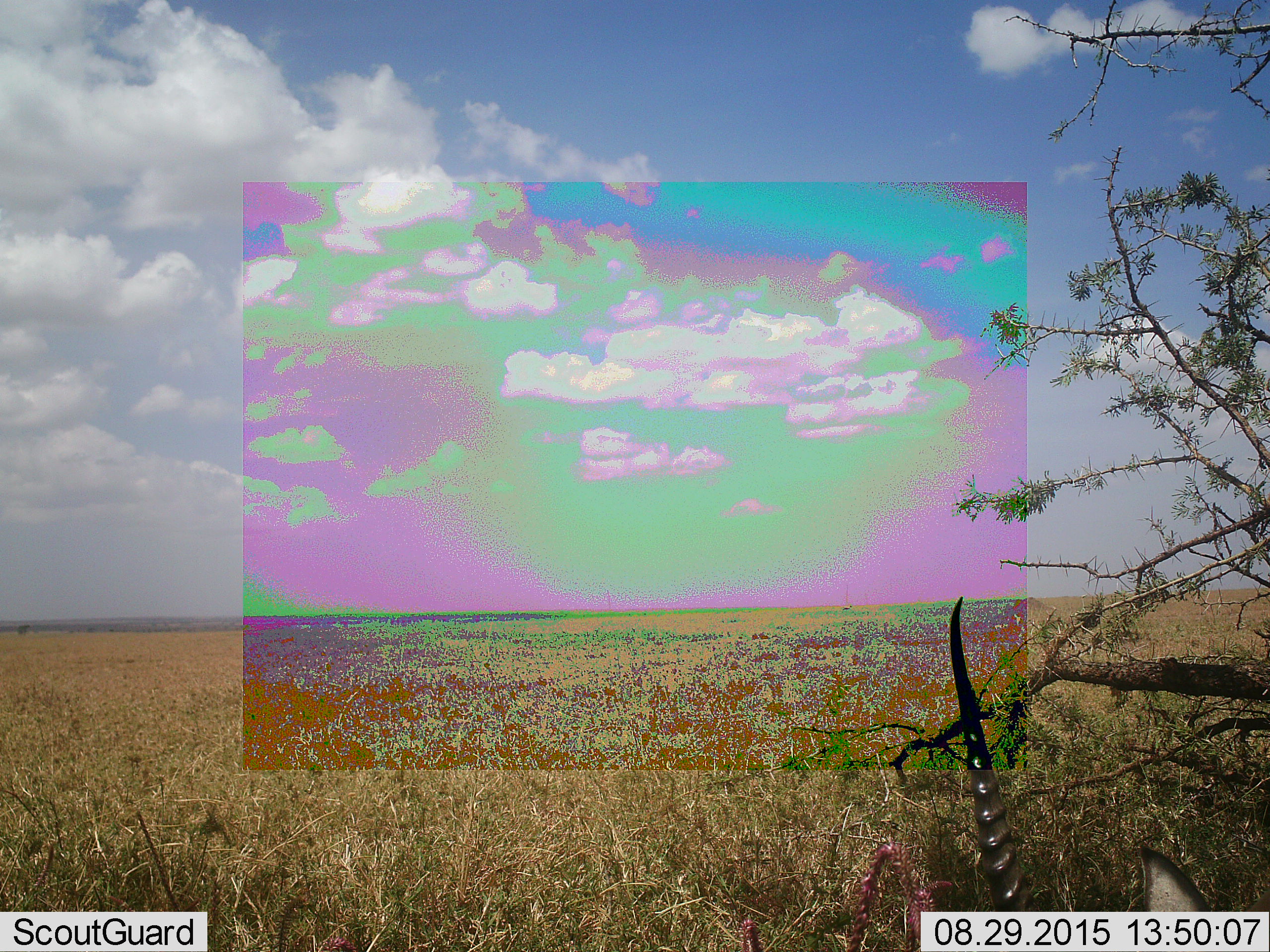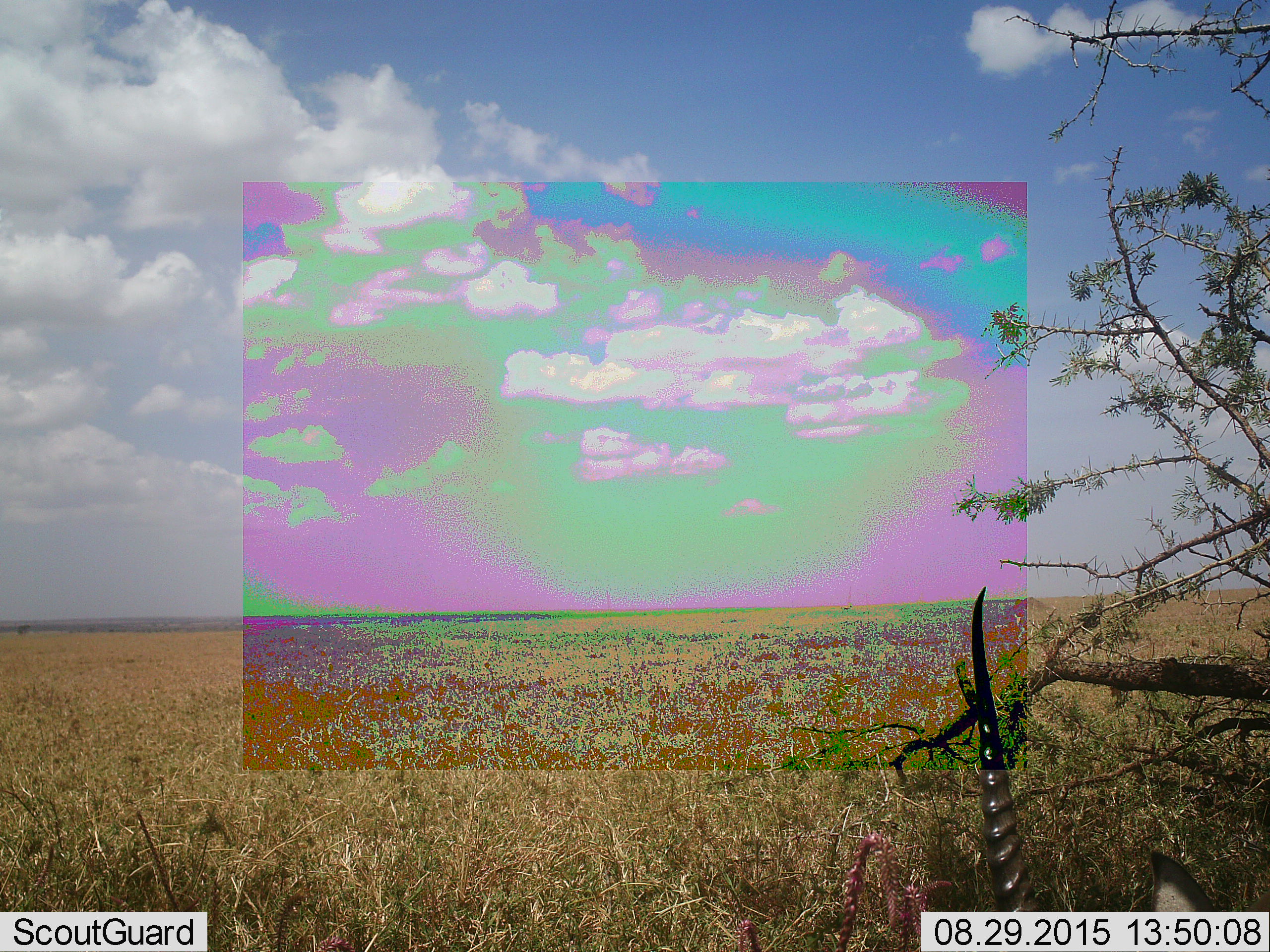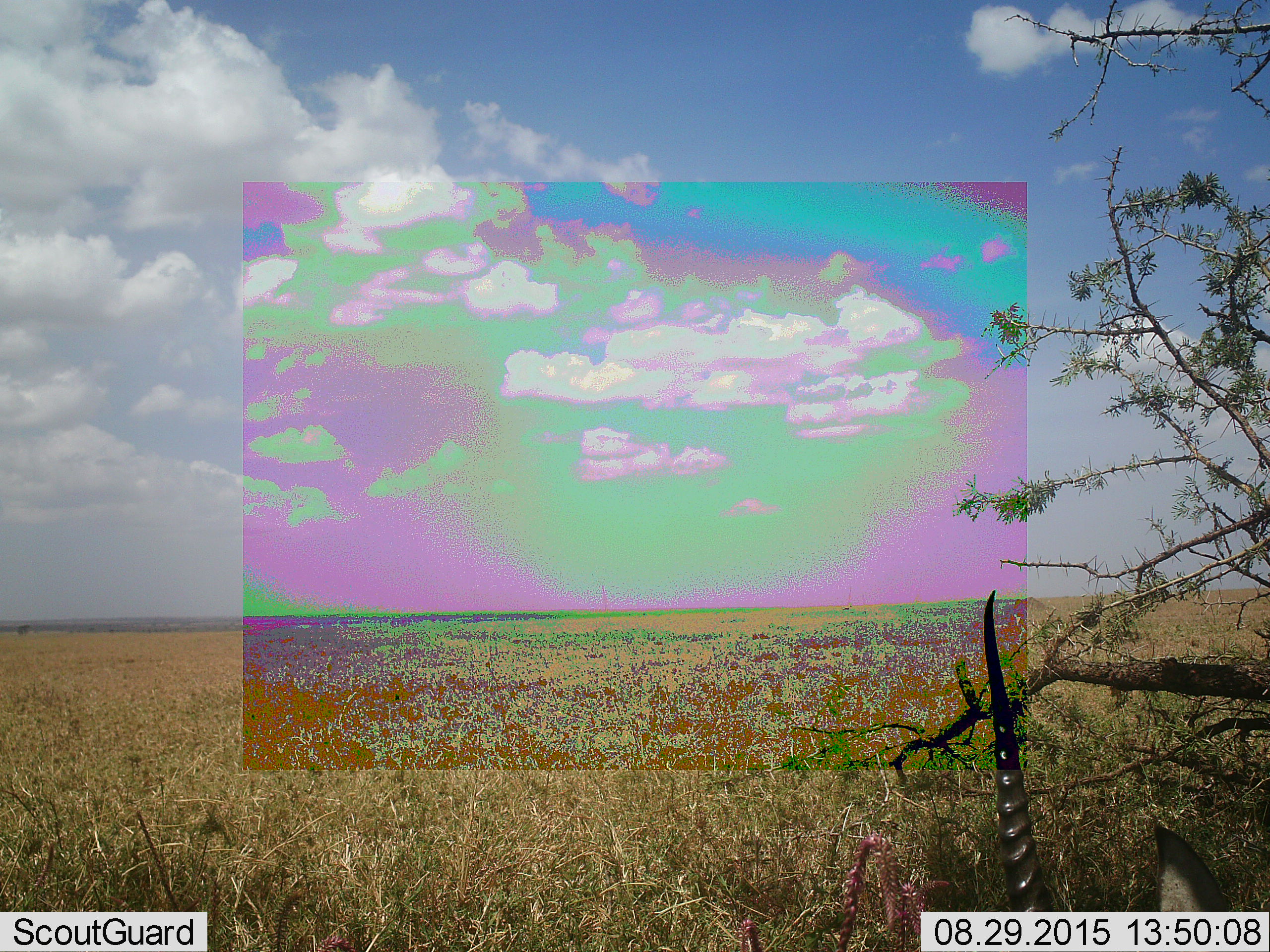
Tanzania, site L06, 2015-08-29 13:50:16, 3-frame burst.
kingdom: Animalia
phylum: Chordata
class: Mammalia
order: Artiodactyla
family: Bovidae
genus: Eudorcas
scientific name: Eudorcas thomsonii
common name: thomson's gazelle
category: gazellethomsons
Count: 1.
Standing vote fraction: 50%.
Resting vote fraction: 25%.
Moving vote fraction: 0%.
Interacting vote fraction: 0%.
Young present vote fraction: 0%.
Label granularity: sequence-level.